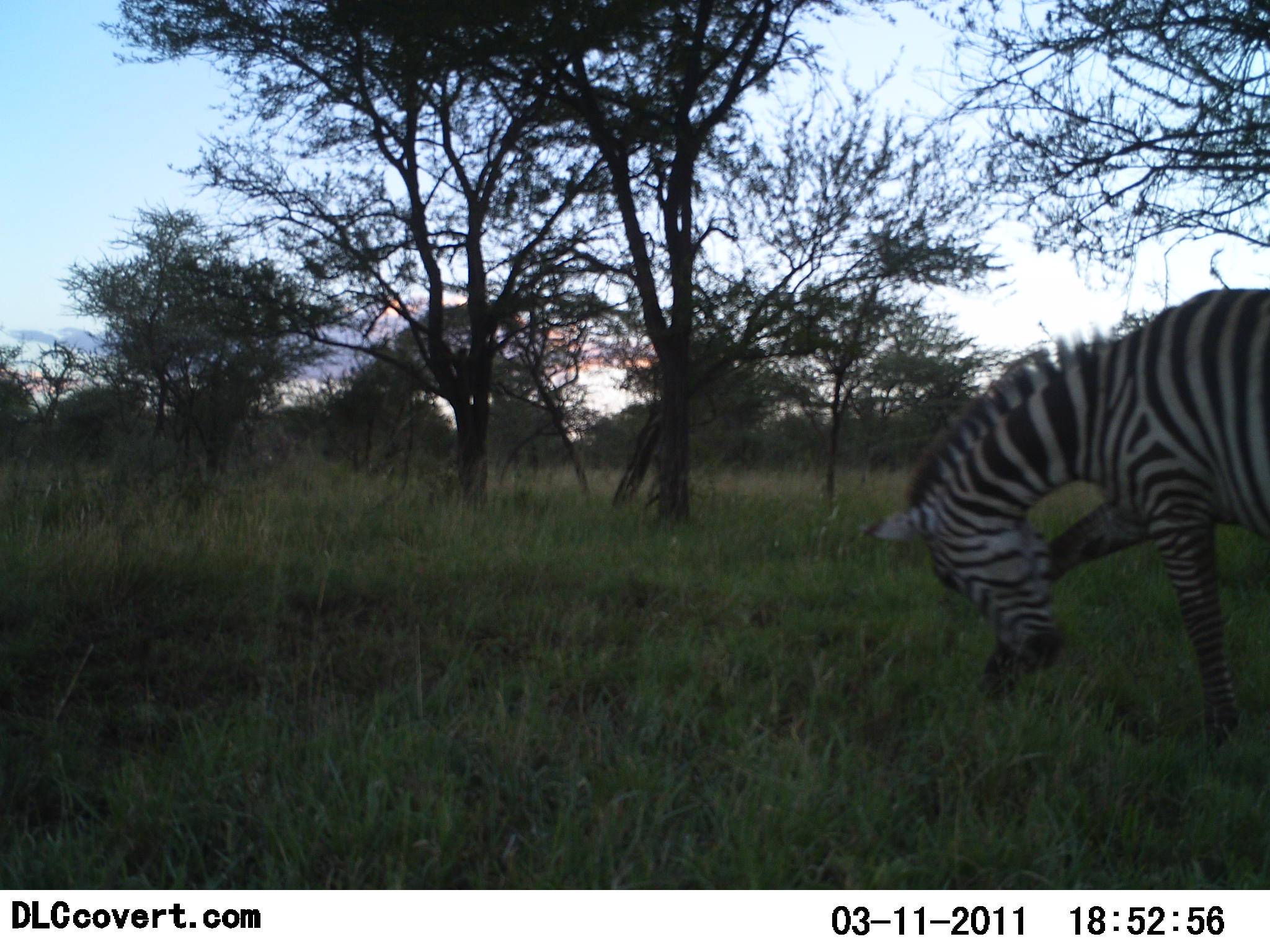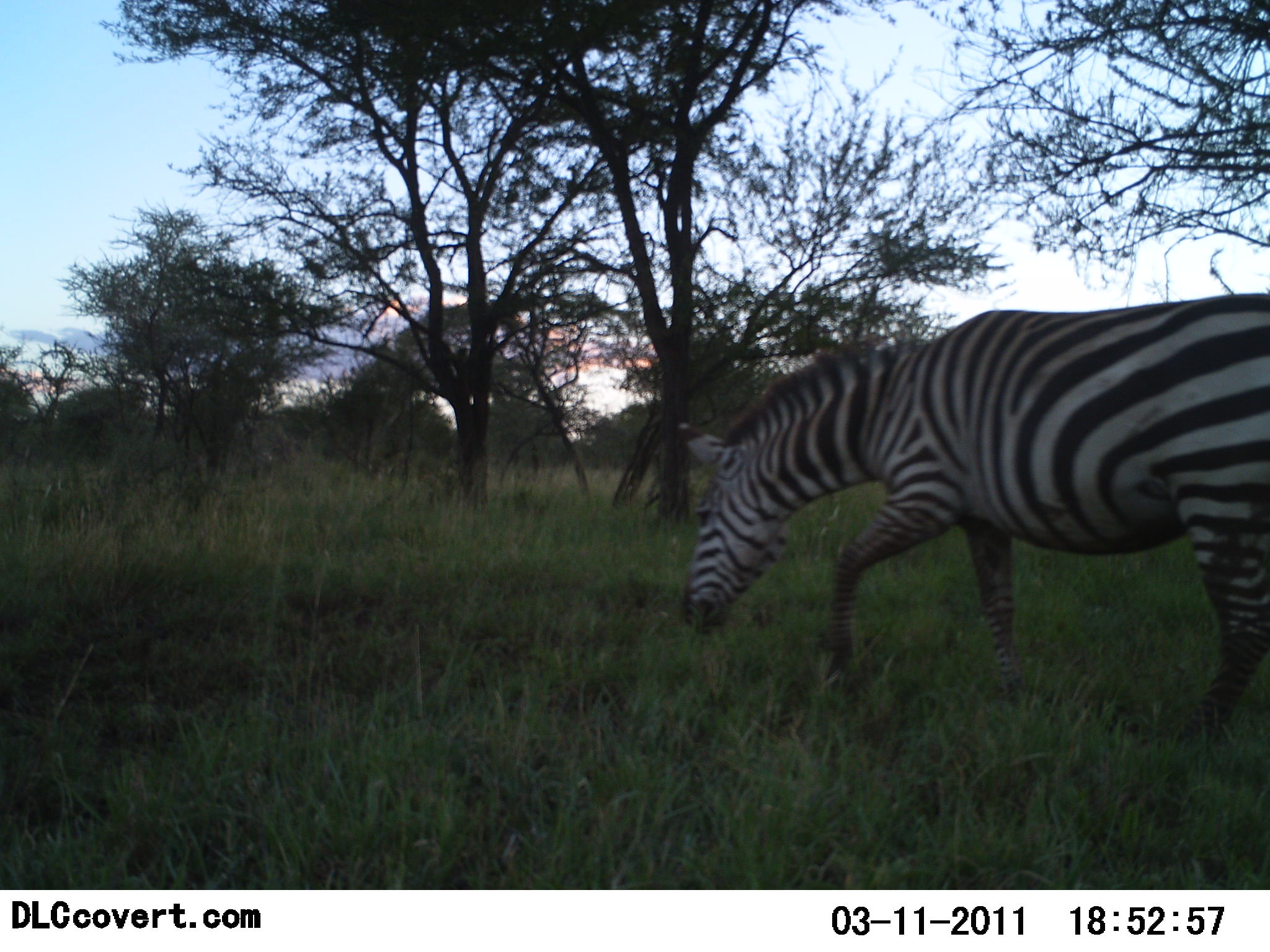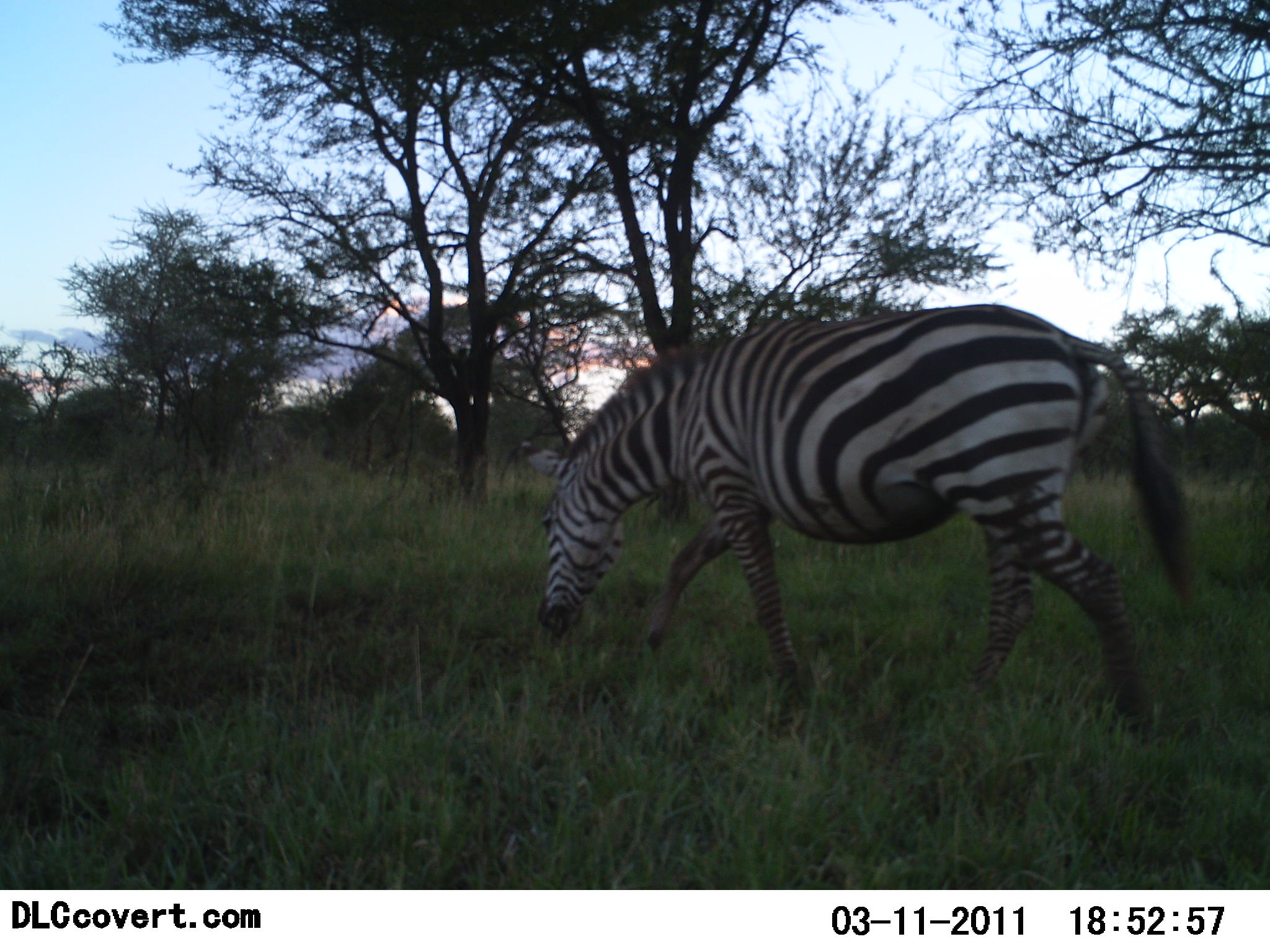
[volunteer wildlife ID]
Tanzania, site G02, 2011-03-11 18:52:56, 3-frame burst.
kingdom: Animalia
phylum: Chordata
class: Mammalia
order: Perissodactyla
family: Equidae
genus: Equus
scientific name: Equus quagga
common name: plains zebra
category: zebra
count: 1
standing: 0%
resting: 0%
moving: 91%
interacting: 0%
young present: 0%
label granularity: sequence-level